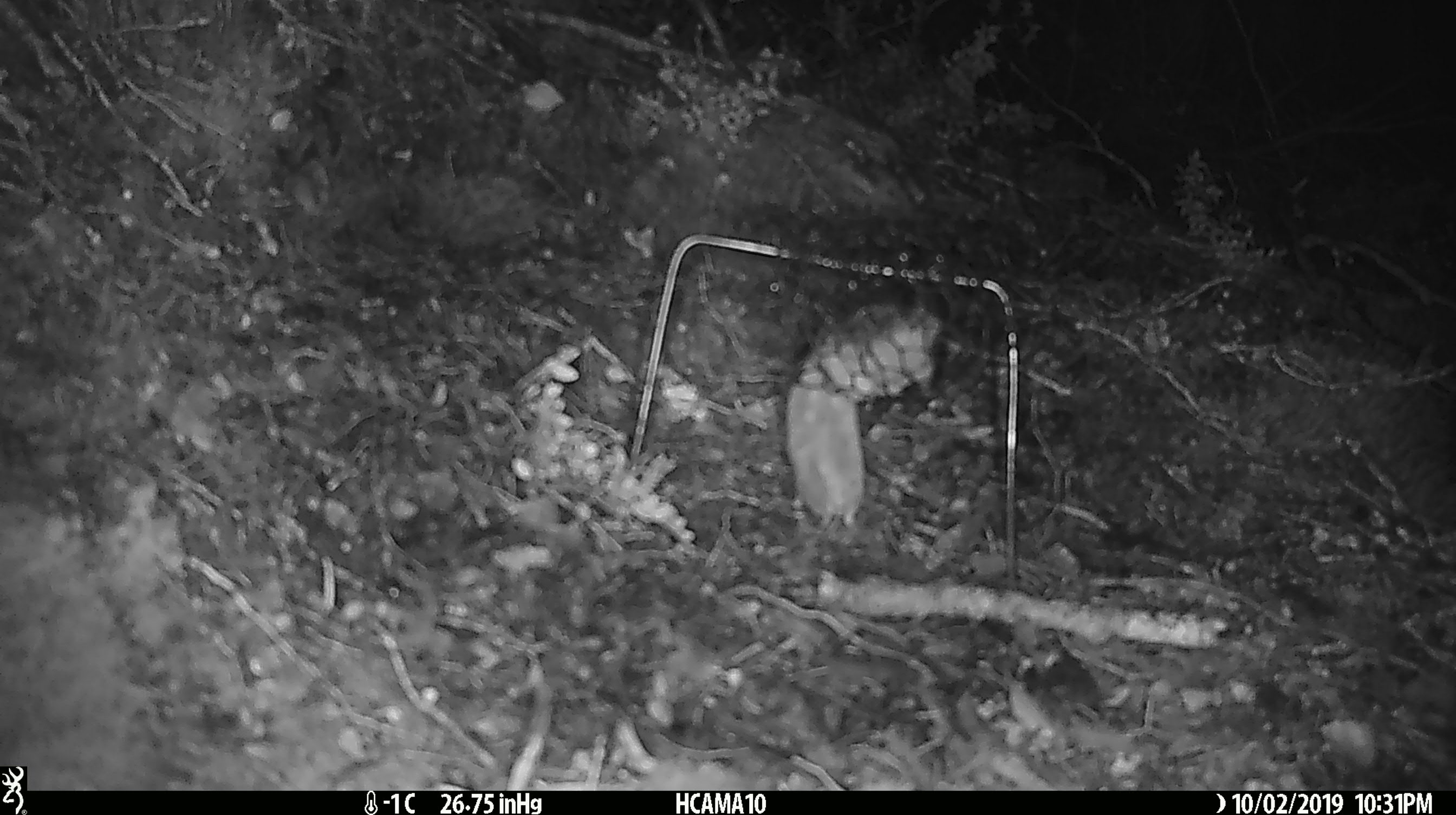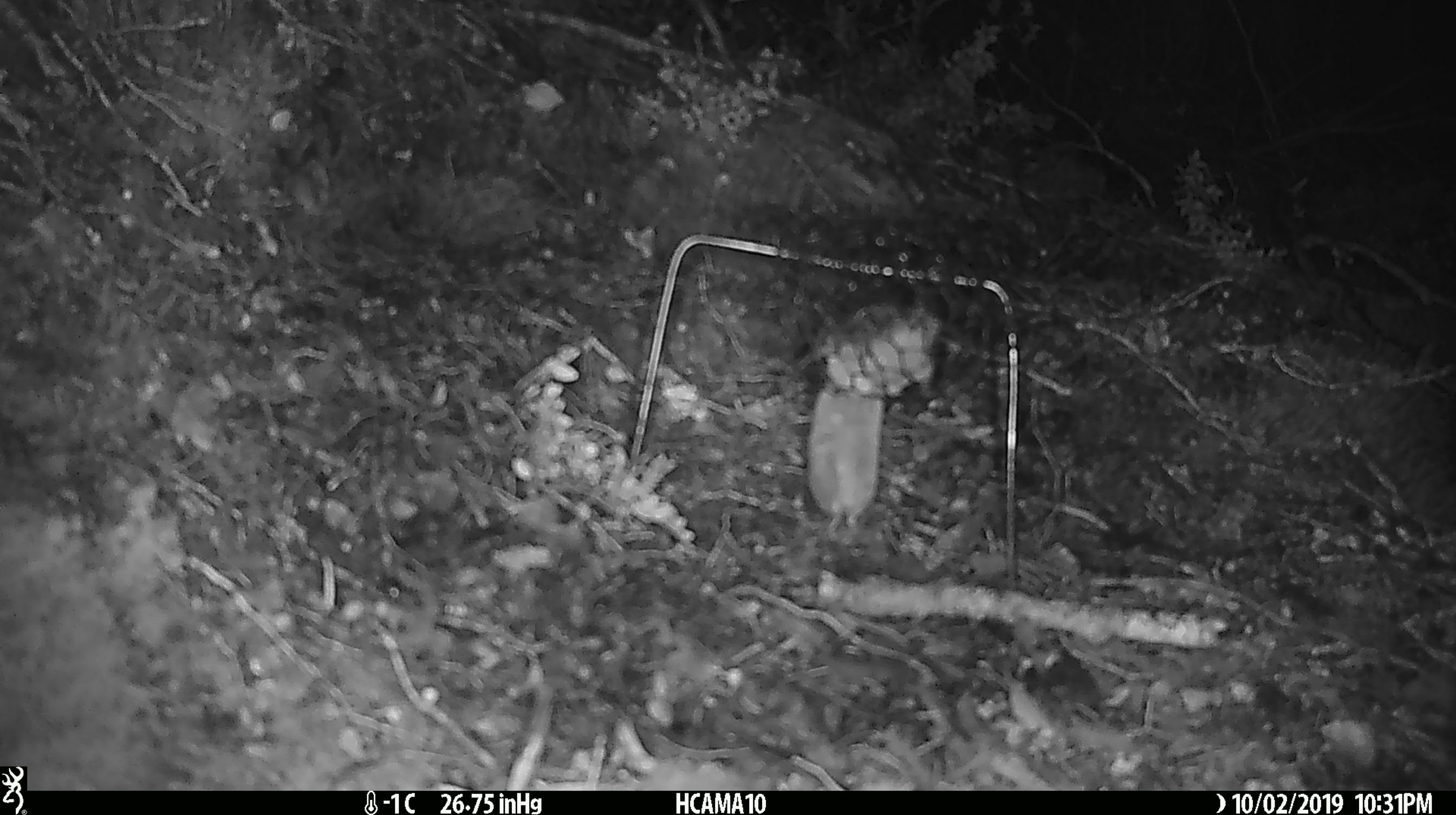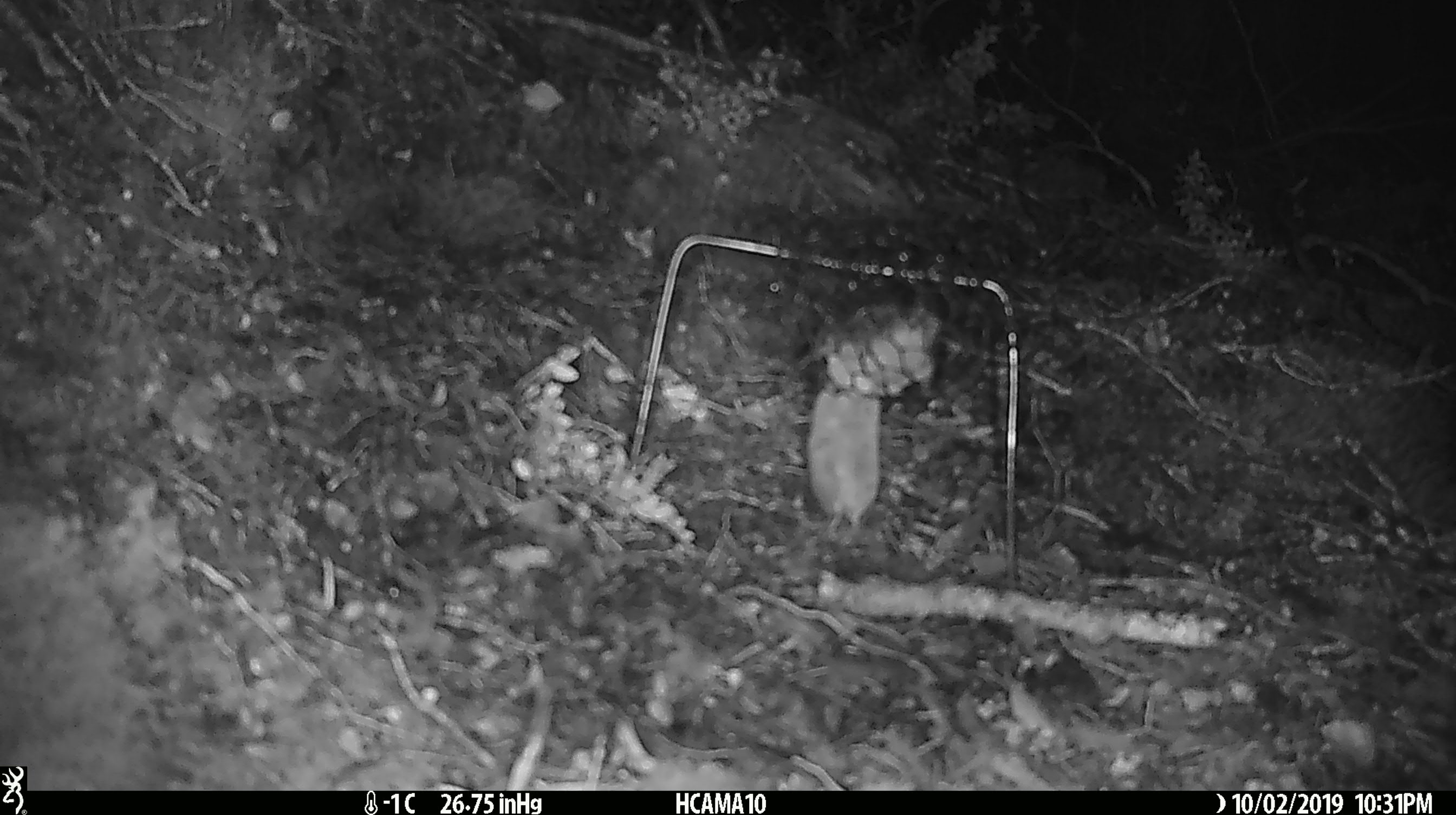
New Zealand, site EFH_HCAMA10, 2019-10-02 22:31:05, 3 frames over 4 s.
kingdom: Animalia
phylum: Chordata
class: Mammalia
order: Rodentia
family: Muridae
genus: Mus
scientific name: Mus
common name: mouse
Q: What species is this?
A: Mouse (Mus).